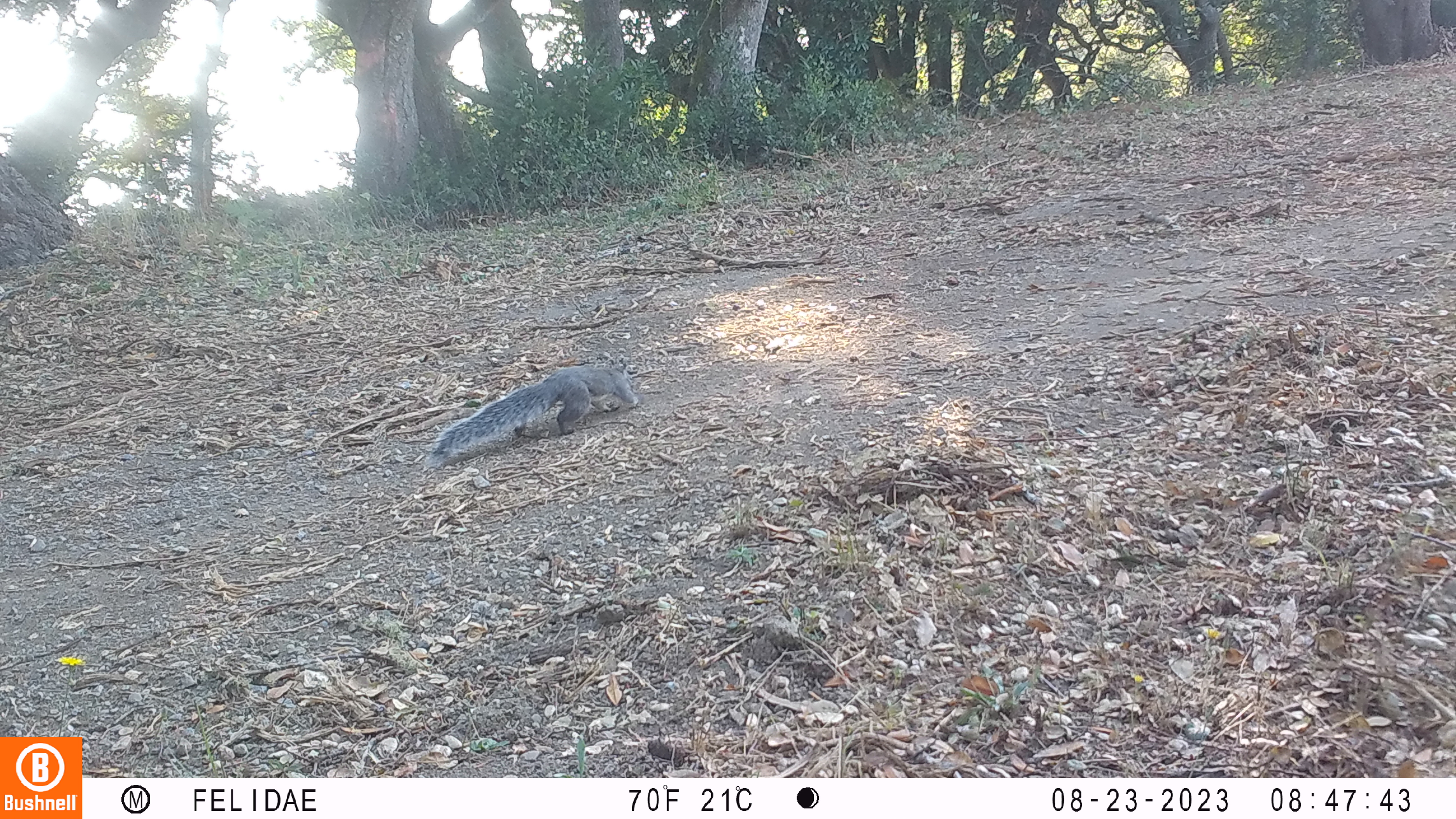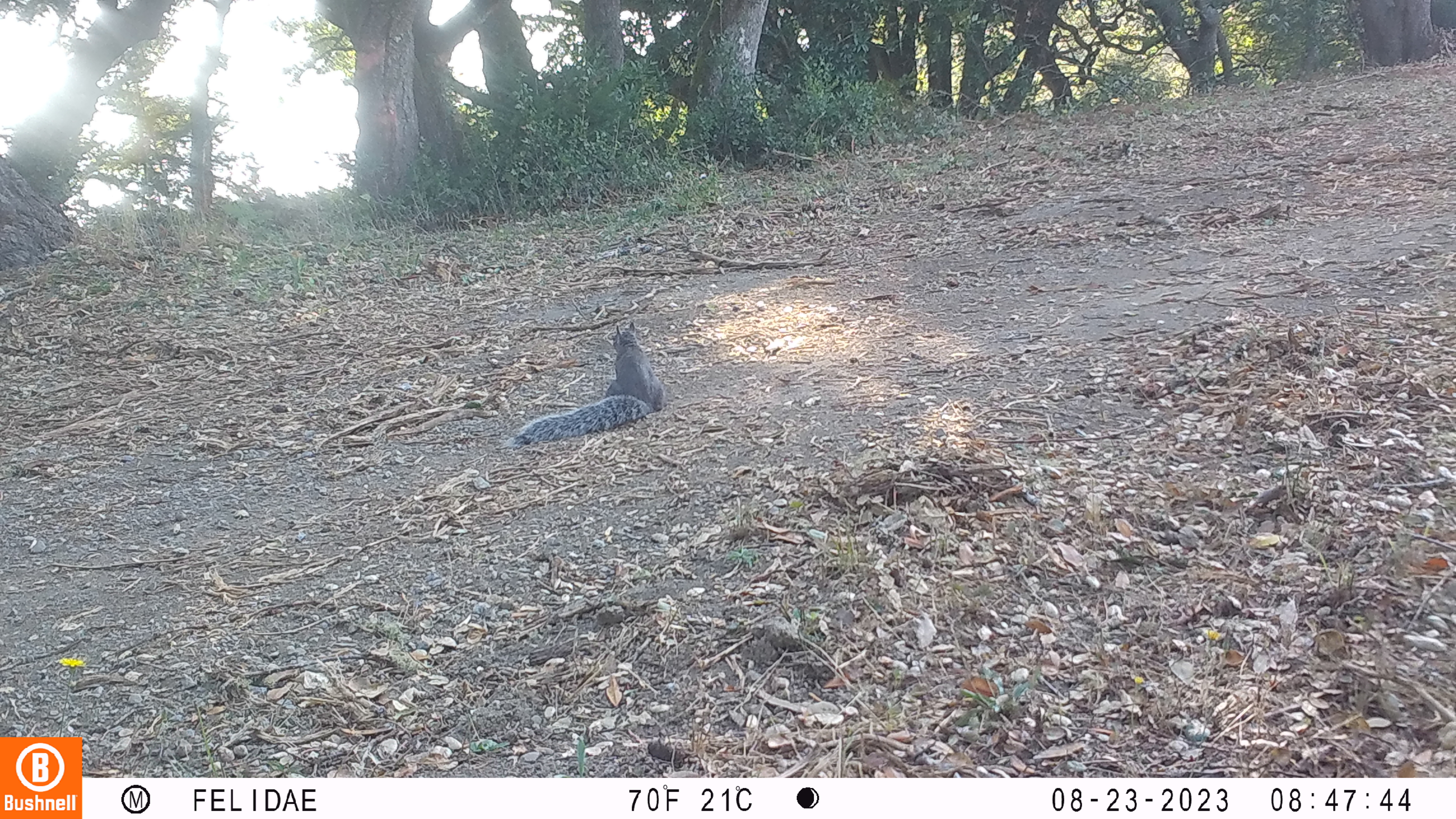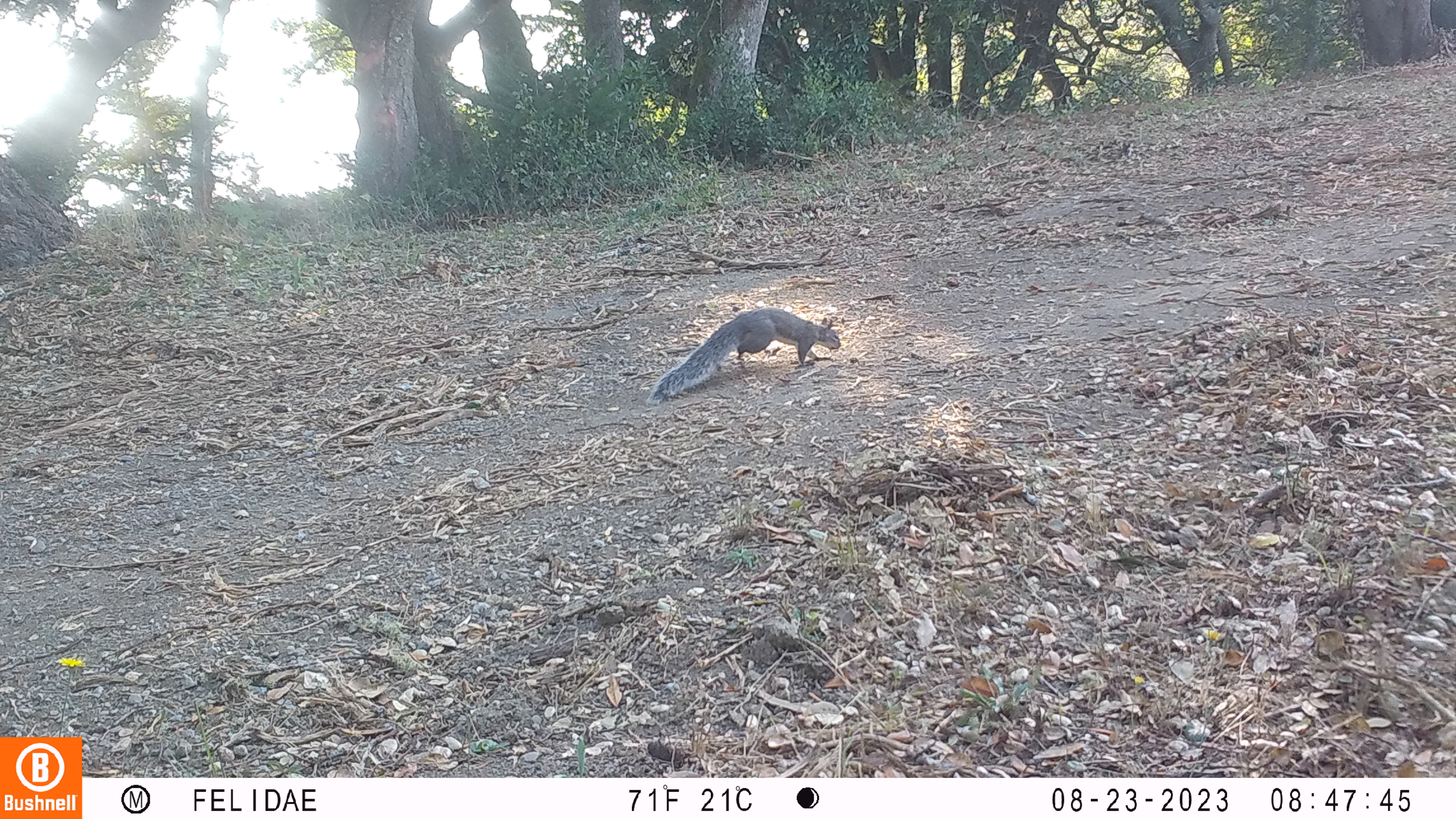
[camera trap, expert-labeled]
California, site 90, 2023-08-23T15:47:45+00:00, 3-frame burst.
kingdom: Animalia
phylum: Chordata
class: Mammalia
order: Rodentia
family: Sciuridae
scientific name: Sciuridae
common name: squirrel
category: unknown squirrel